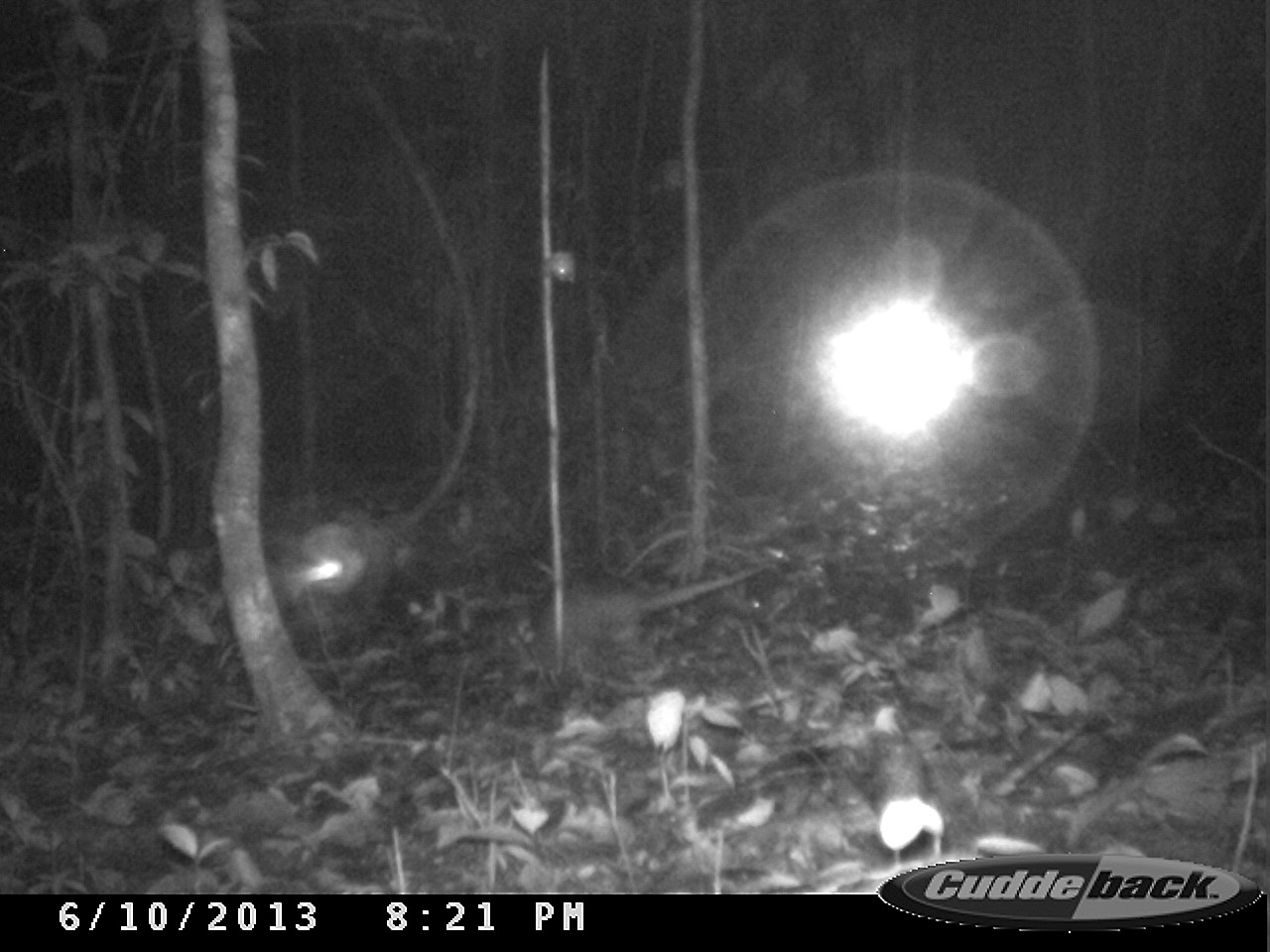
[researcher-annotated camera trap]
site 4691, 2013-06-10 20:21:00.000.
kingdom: Animalia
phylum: Chordata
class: Mammalia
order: Cingulata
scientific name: Cingulata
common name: armadillo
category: unknown armadillo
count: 1